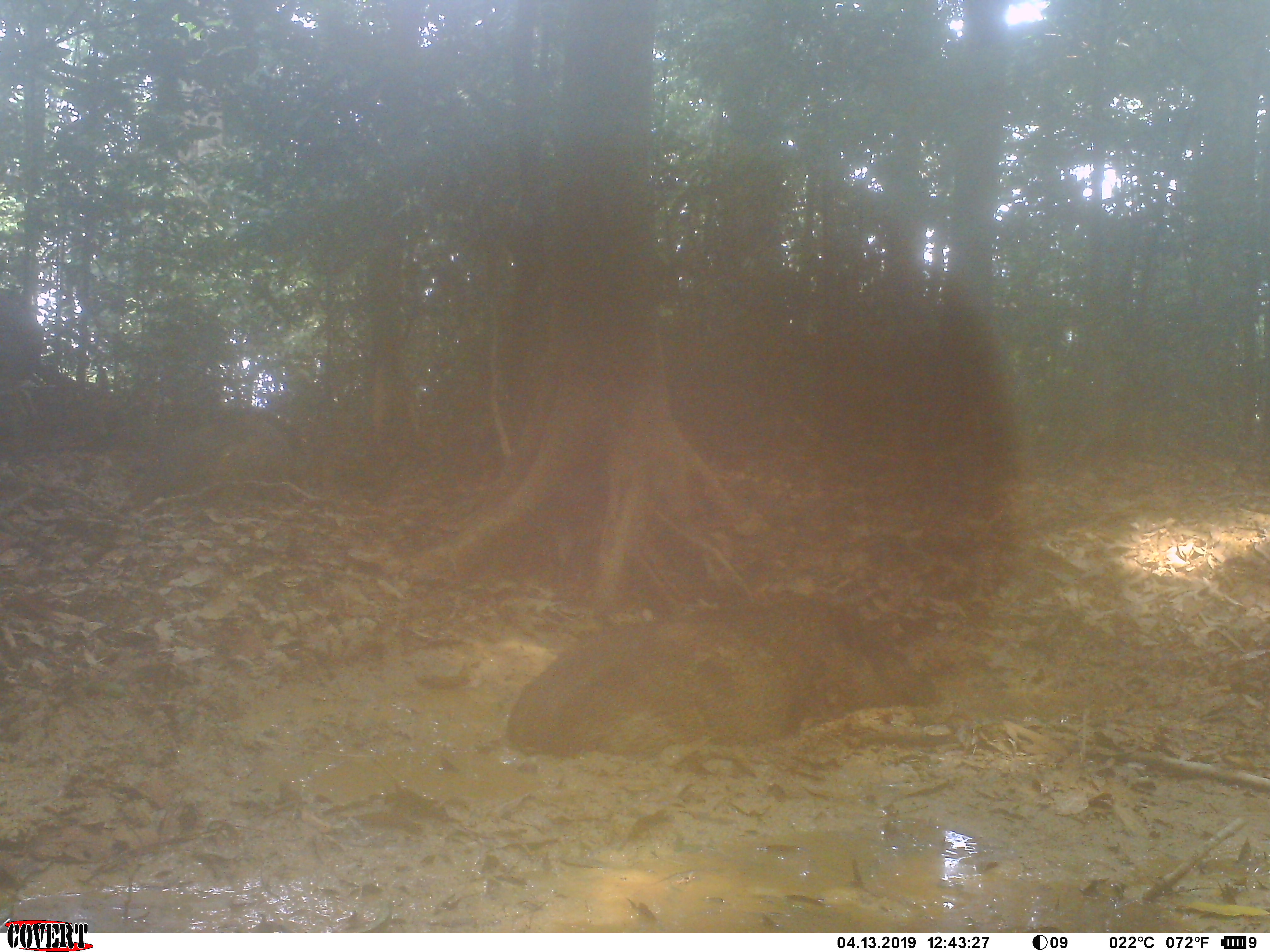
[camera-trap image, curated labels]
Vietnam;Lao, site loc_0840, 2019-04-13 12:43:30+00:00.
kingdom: Animalia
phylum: Chordata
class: Mammalia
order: Artiodactyla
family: Suidae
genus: Sus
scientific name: Sus scrofa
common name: eurasian wild pig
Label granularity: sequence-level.